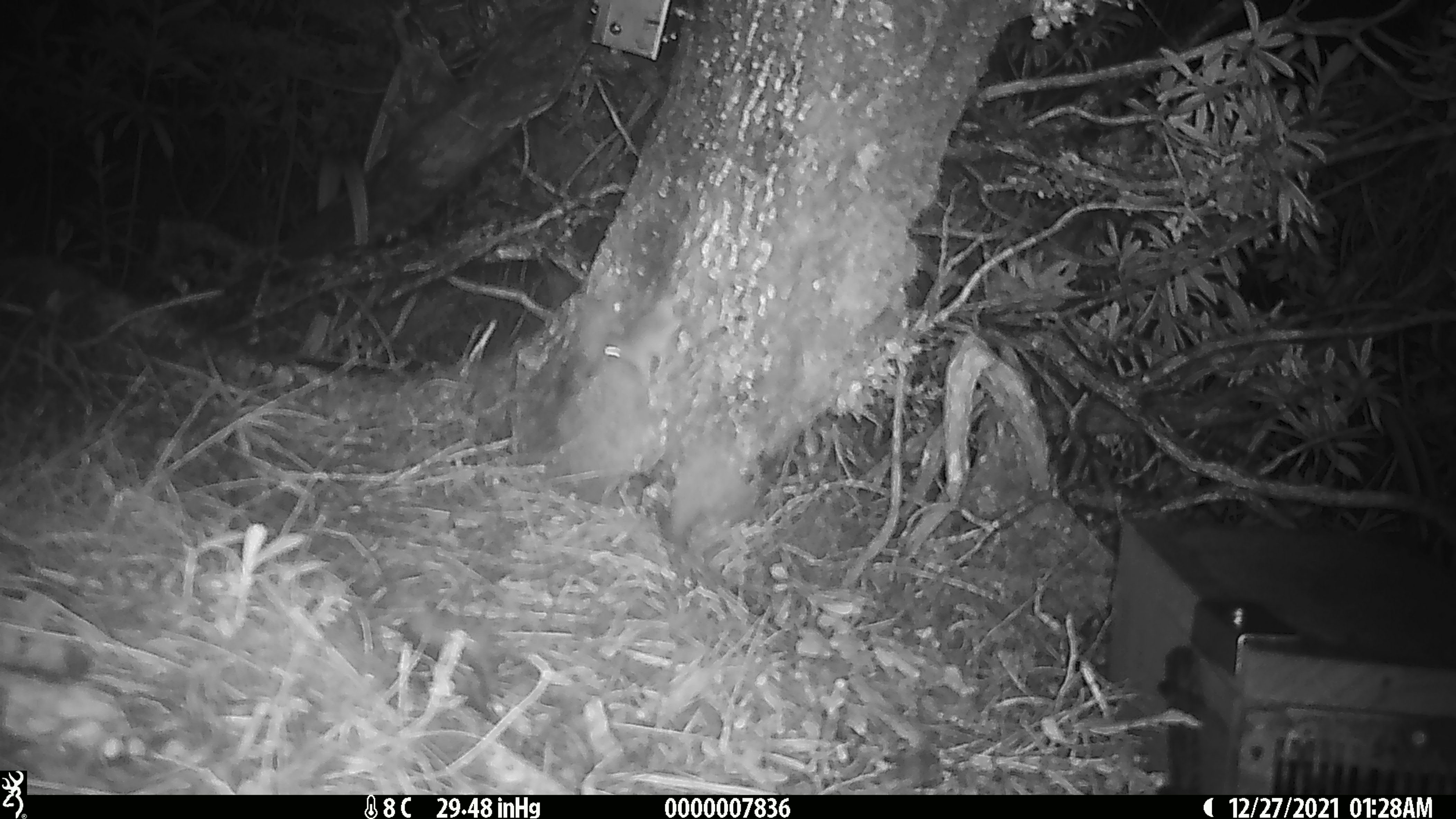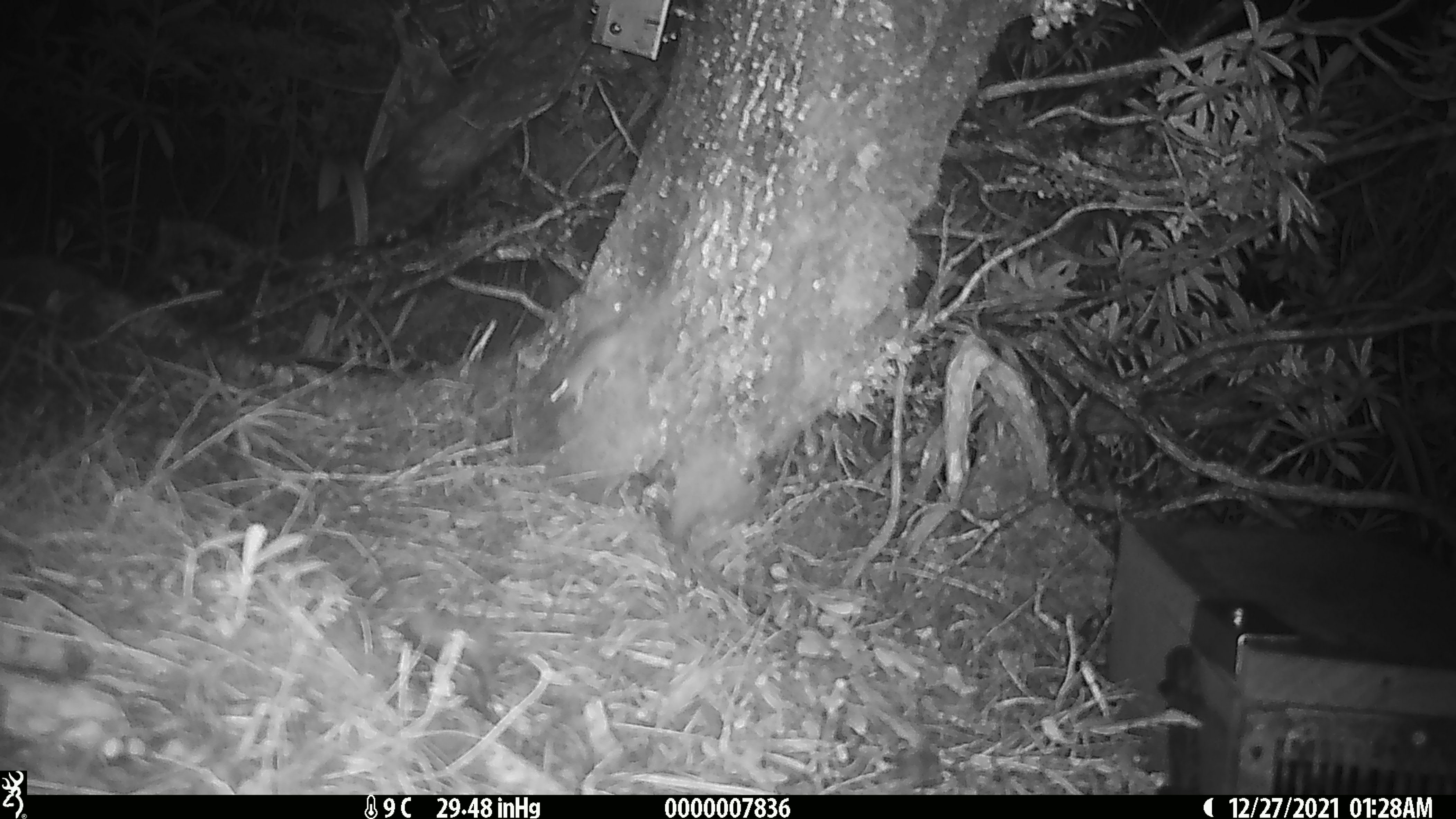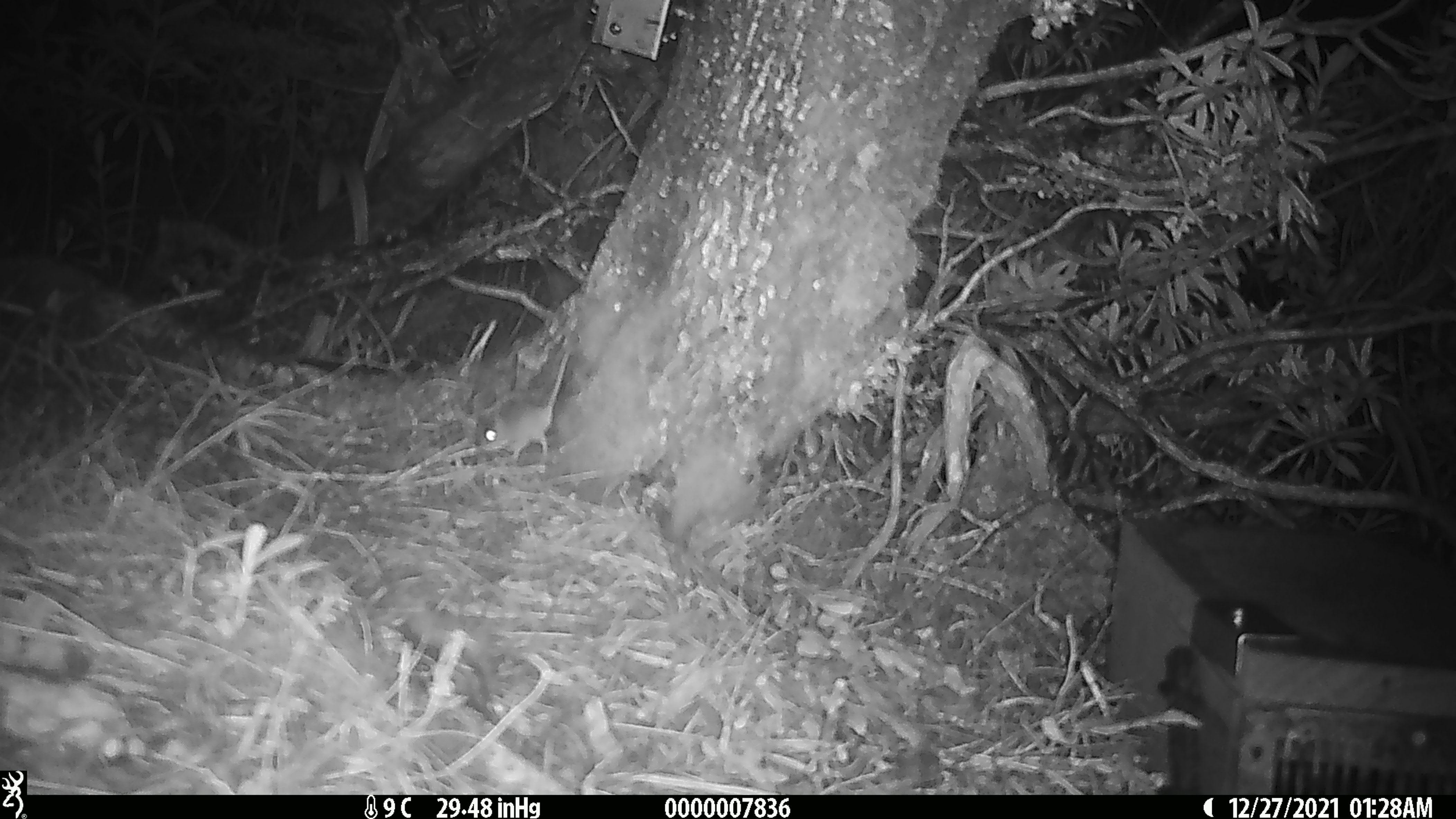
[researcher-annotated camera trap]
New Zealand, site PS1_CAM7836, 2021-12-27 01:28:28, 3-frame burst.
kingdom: Animalia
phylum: Chordata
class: Mammalia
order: Rodentia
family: Muridae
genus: Mus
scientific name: Mus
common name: mouse